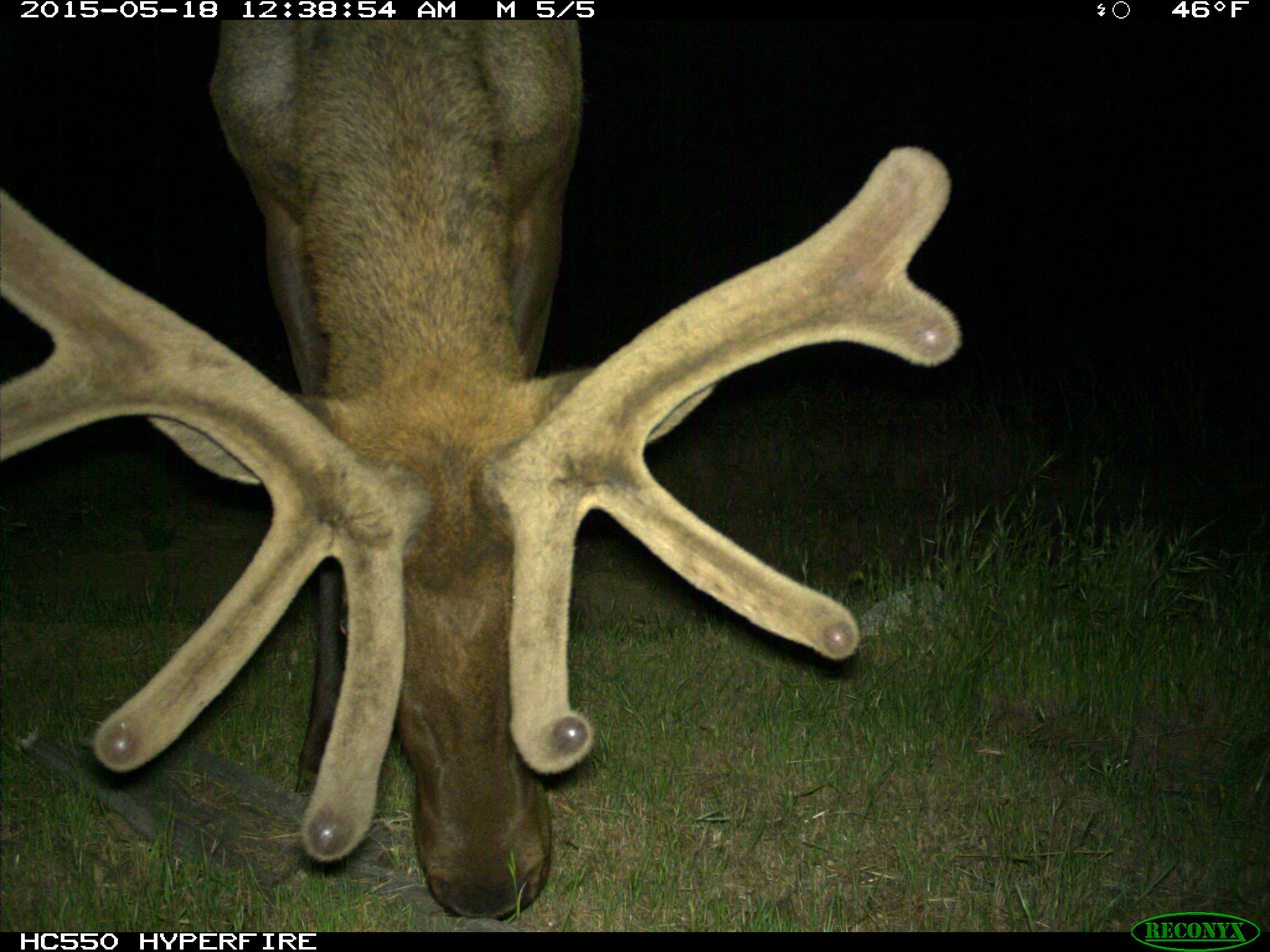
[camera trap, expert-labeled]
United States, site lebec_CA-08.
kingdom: Animalia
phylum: Chordata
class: Mammalia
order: Artiodactyla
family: Cervidae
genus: Cervus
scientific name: Cervus canadensis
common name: elk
Cervus canadensis (elk).